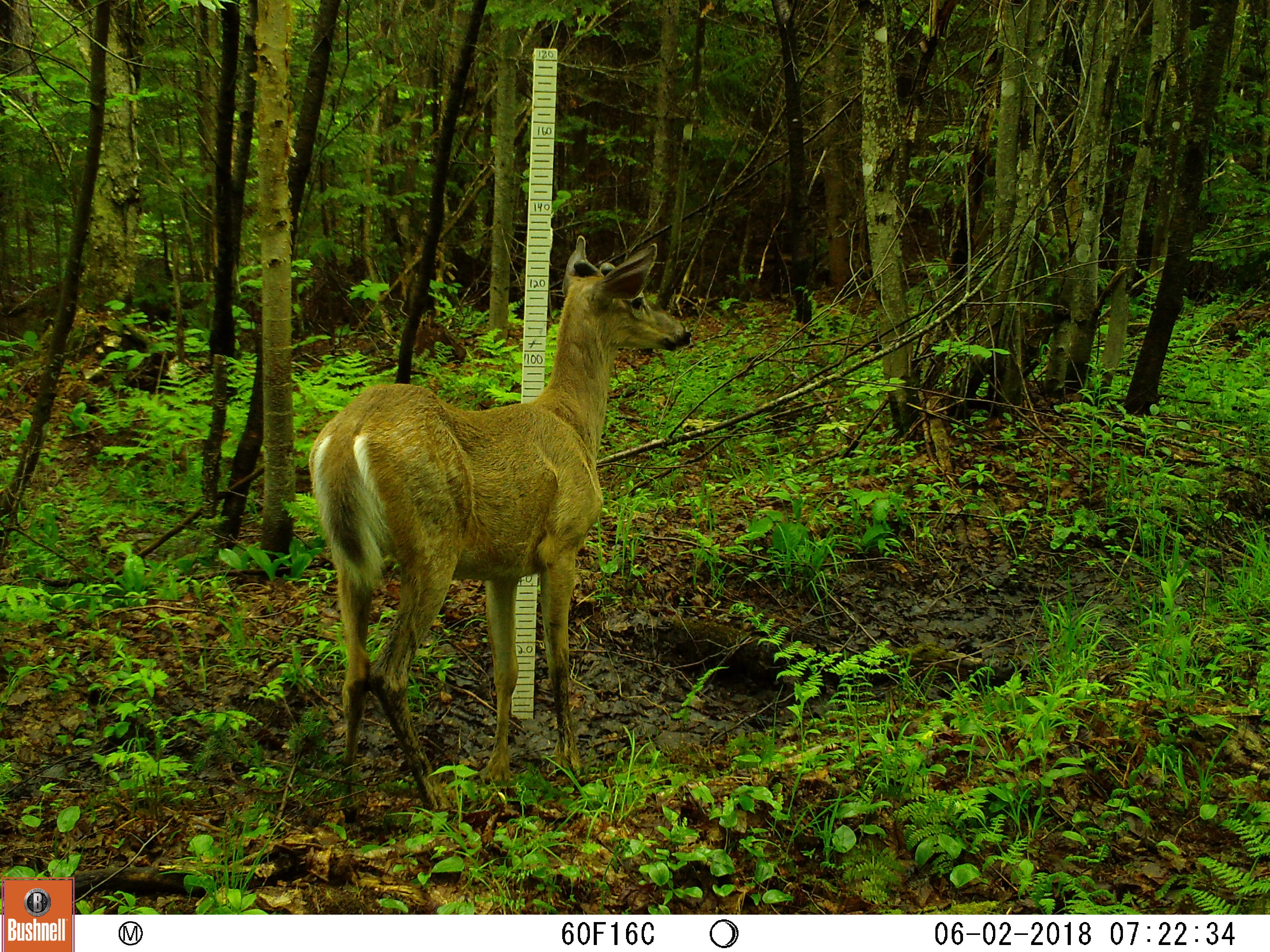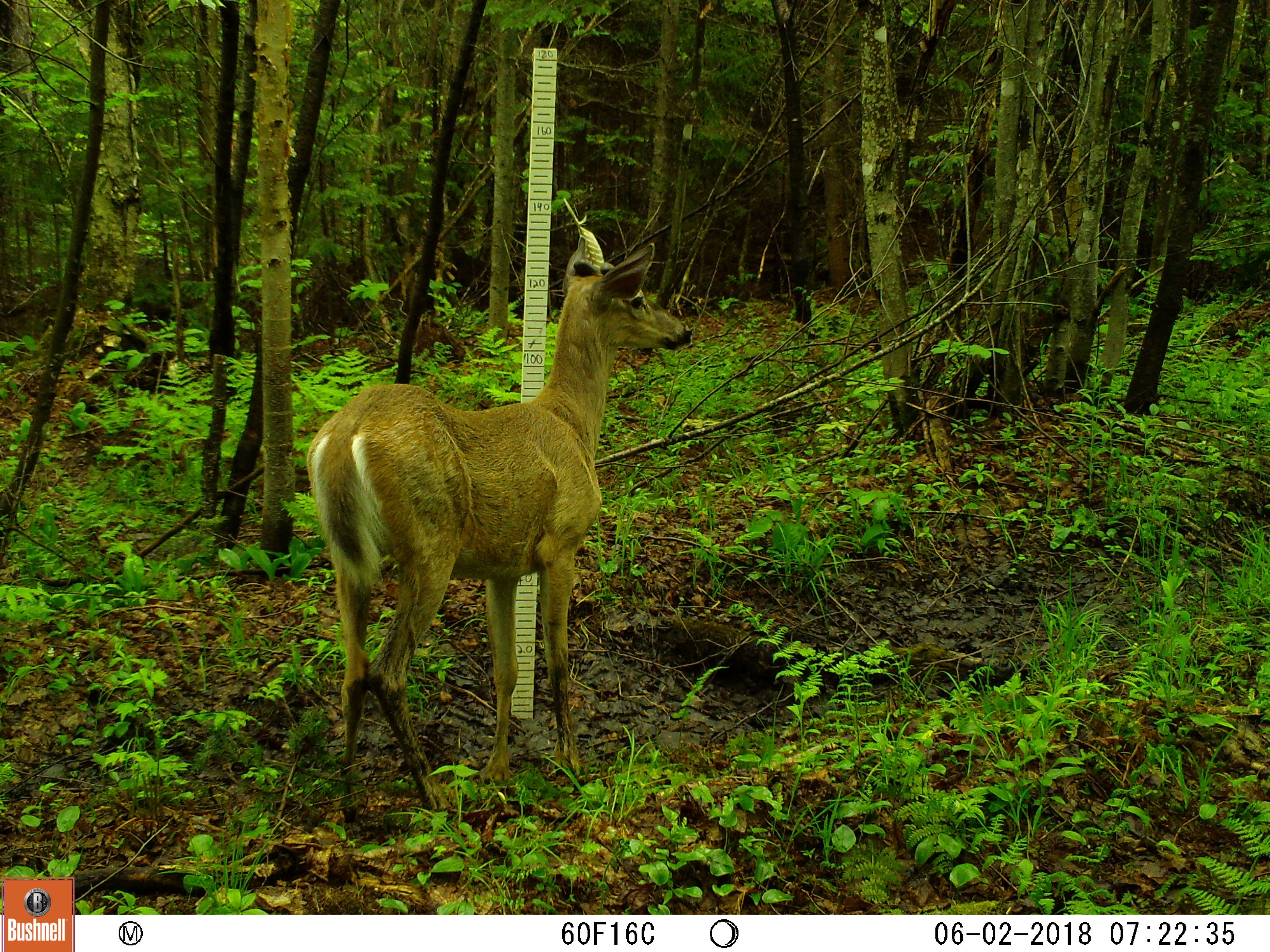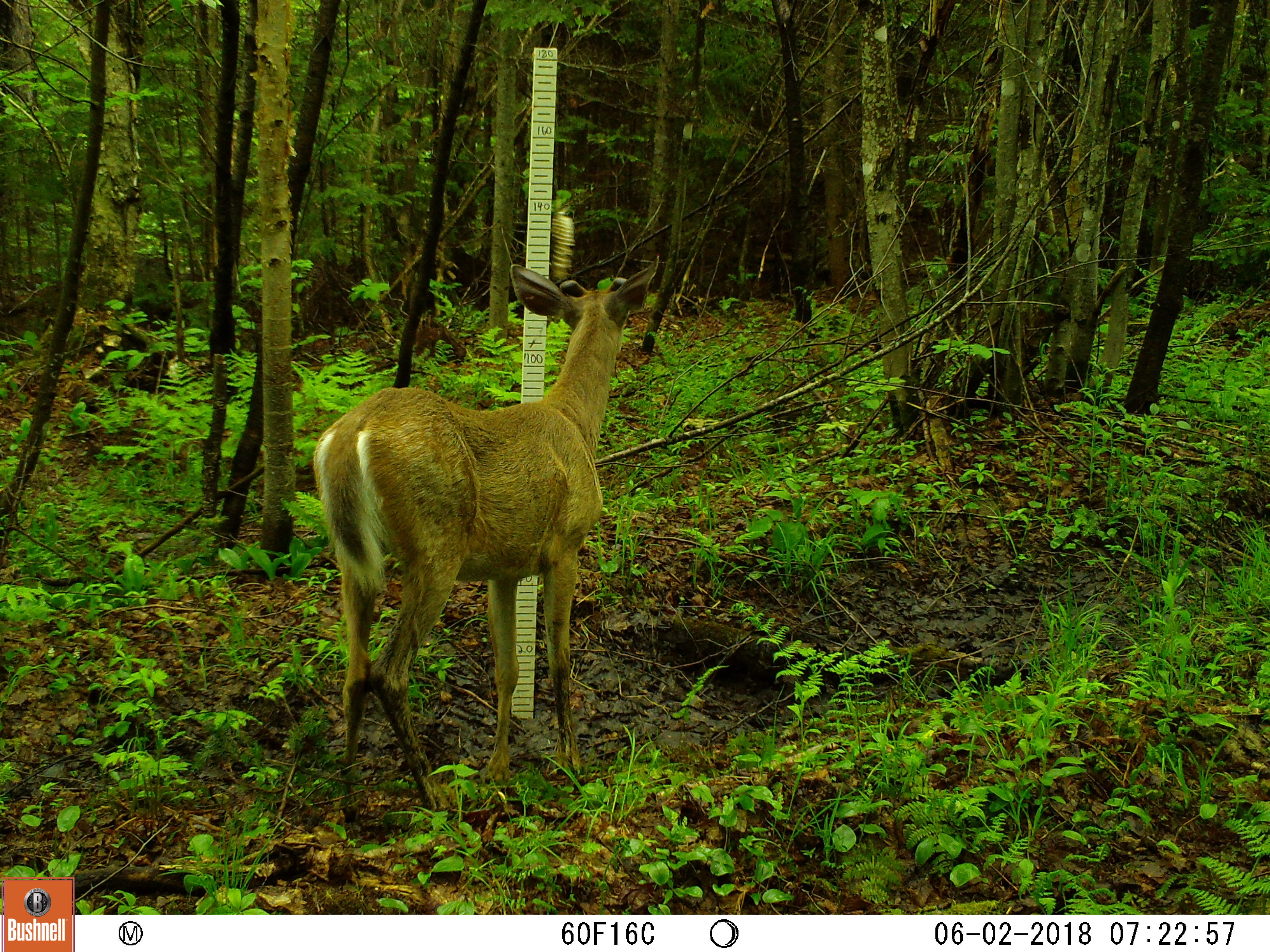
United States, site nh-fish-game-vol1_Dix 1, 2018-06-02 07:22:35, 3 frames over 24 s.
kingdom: Animalia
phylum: Chordata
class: Mammalia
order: Artiodactyla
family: Cervidae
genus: Odocoileus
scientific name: Odocoileus virginianus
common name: white-tailed deer